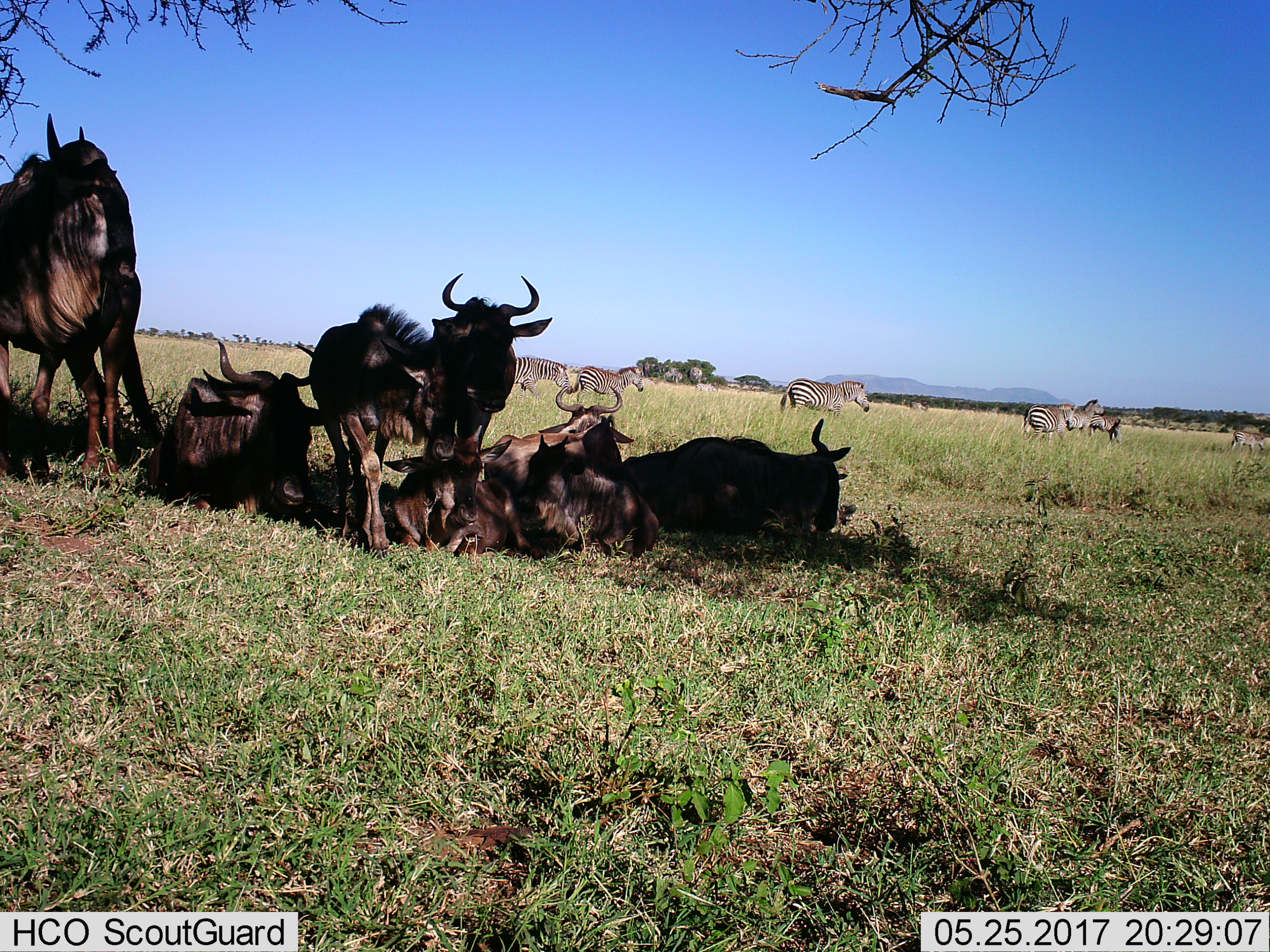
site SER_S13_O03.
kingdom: Animalia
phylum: Chordata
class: Mammalia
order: Artiodactyla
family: Bovidae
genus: Connochaetes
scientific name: Connochaetes taurinus taurinus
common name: blue wildebeest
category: wildebeestblue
Wildebeestblue (blue wildebeest) (Connochaetes taurinus taurinus), count 7. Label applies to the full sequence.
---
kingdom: Animalia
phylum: Chordata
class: Mammalia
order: Perissodactyla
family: Equidae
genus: Equus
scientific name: Equus quagga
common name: plains zebra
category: zebraplains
Zebraplains (plains zebra) (Equus quagga), count 7. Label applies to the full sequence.